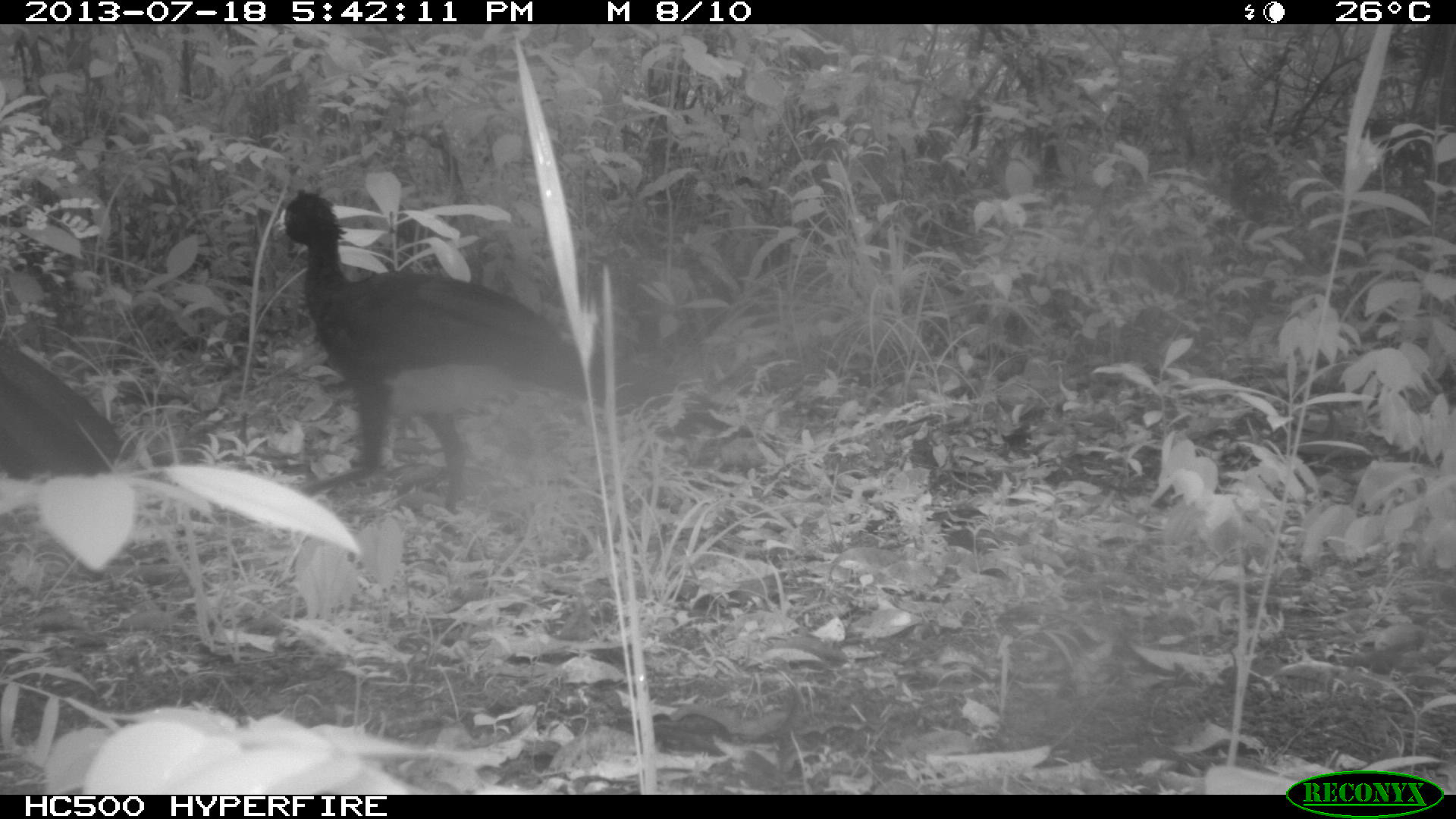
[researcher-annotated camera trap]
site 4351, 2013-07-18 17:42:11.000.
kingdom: Animalia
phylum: Chordata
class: Aves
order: Galliformes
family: Cracidae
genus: Crax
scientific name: Crax rubra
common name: great curassow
Crax rubra (great curassow), count 5.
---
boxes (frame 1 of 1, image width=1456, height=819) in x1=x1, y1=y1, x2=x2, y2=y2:
crax rubra: x1=270, y1=190, x2=635, y2=516; x1=0, y1=333, x2=140, y2=497